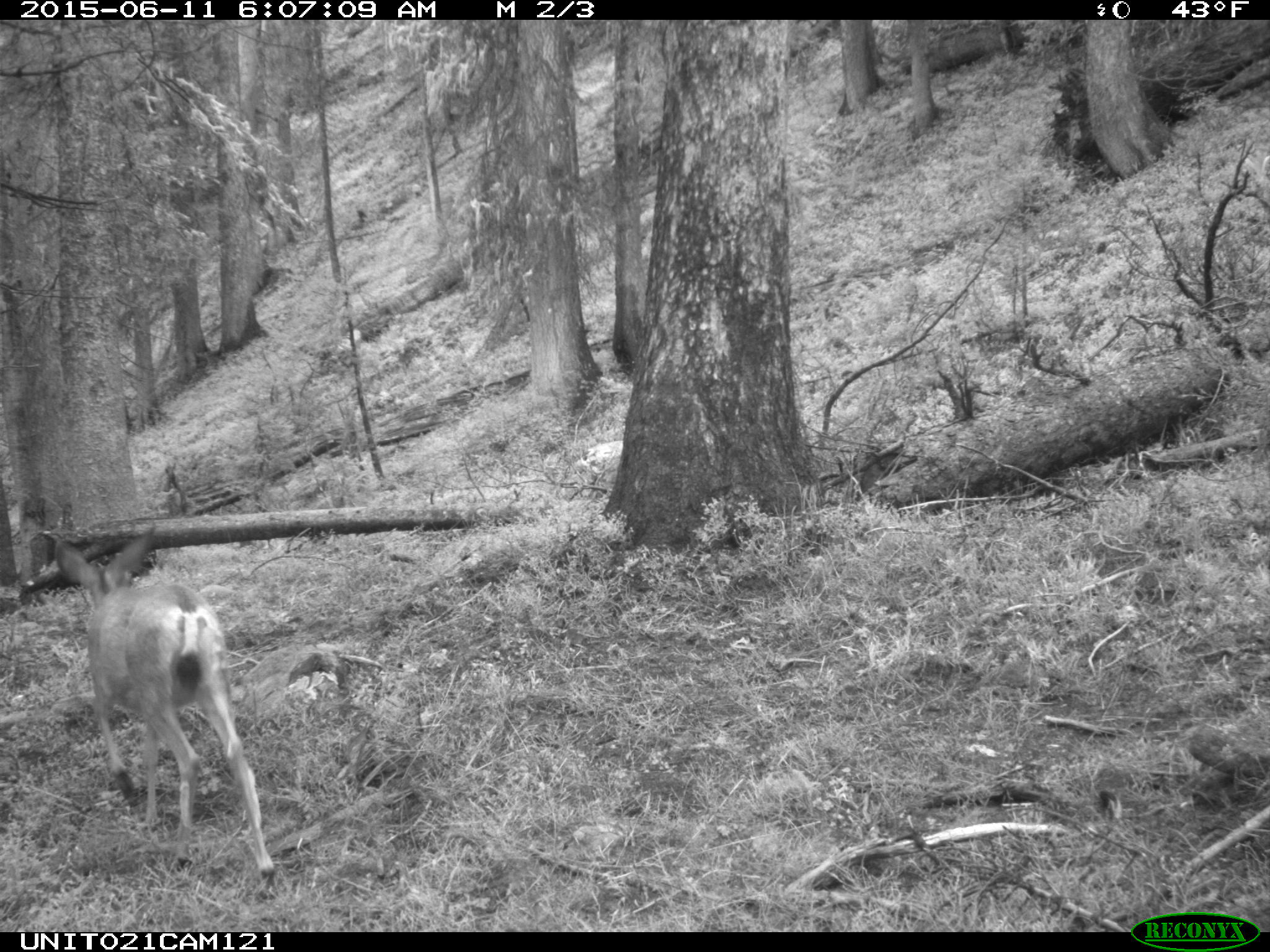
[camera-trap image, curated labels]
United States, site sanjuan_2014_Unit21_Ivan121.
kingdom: Animalia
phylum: Chordata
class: Mammalia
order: Artiodactyla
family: Cervidae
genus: Odocoileus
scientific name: Odocoileus hemionus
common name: mule deer